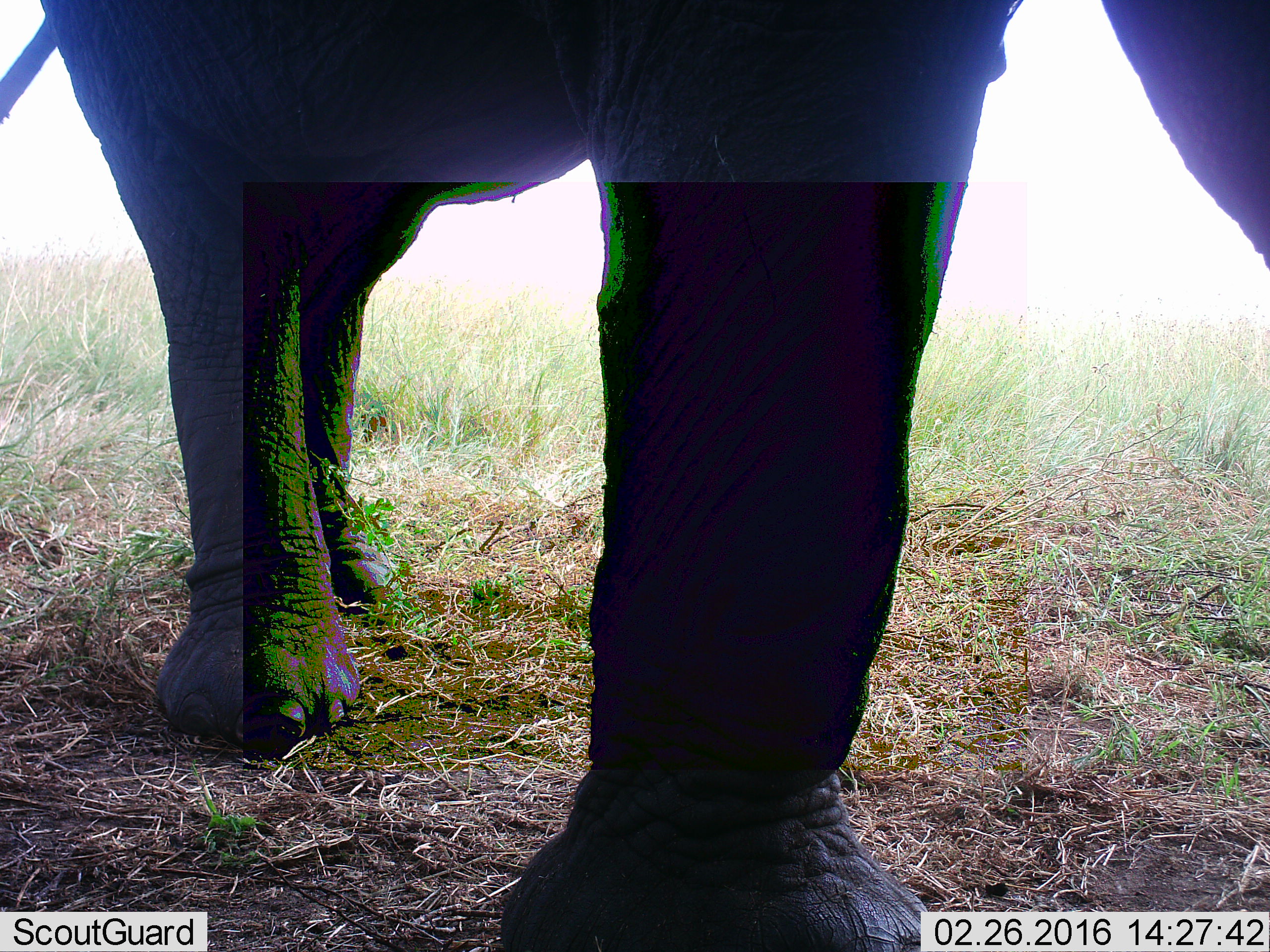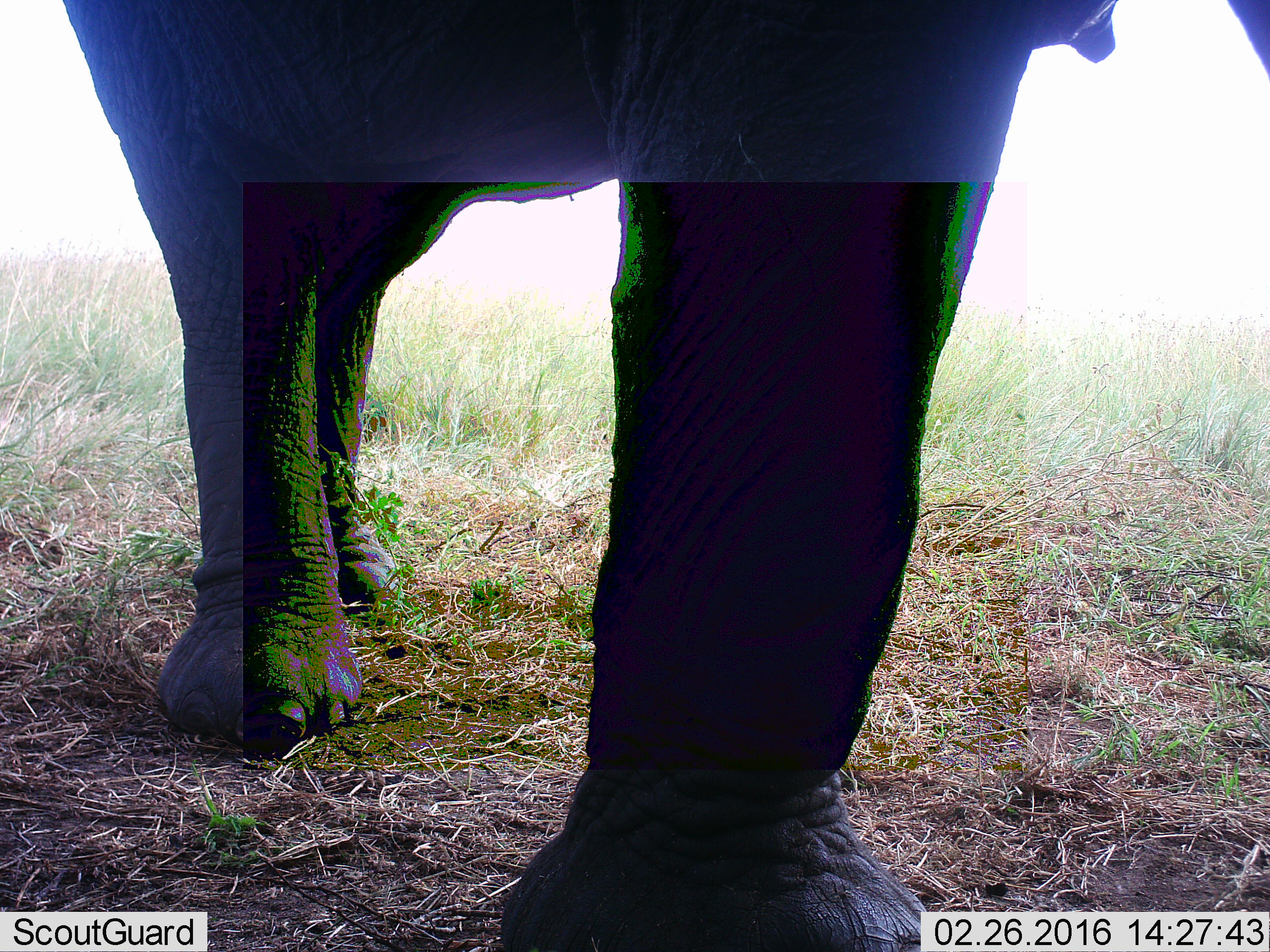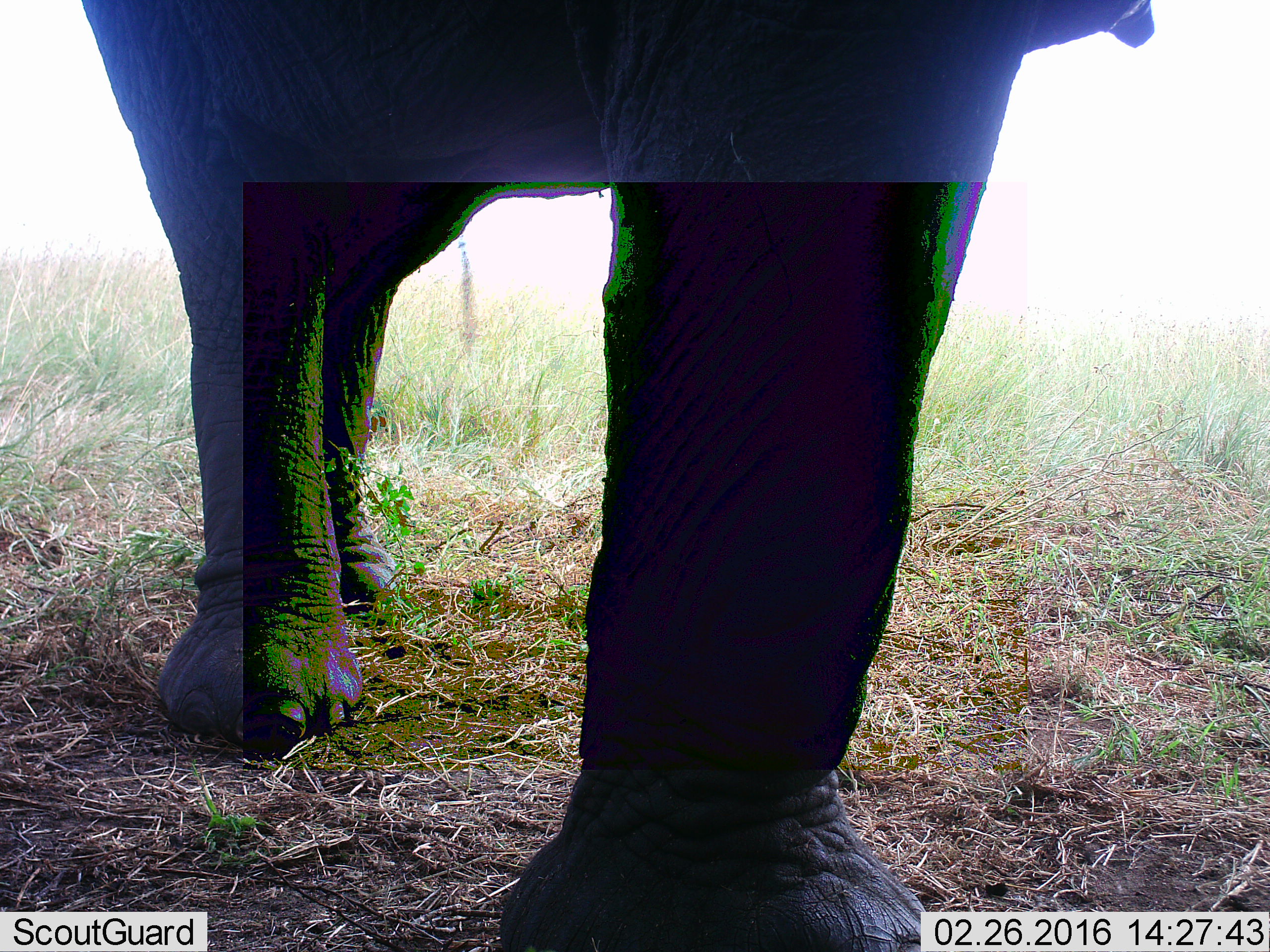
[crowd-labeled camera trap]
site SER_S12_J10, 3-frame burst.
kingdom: Animalia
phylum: Chordata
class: Mammalia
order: Proboscidea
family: Elephantidae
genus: Loxodonta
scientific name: Loxodonta africana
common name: african bush elephant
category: elephant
Elephant (african bush elephant) (Loxodonta africana), count 1. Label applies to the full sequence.